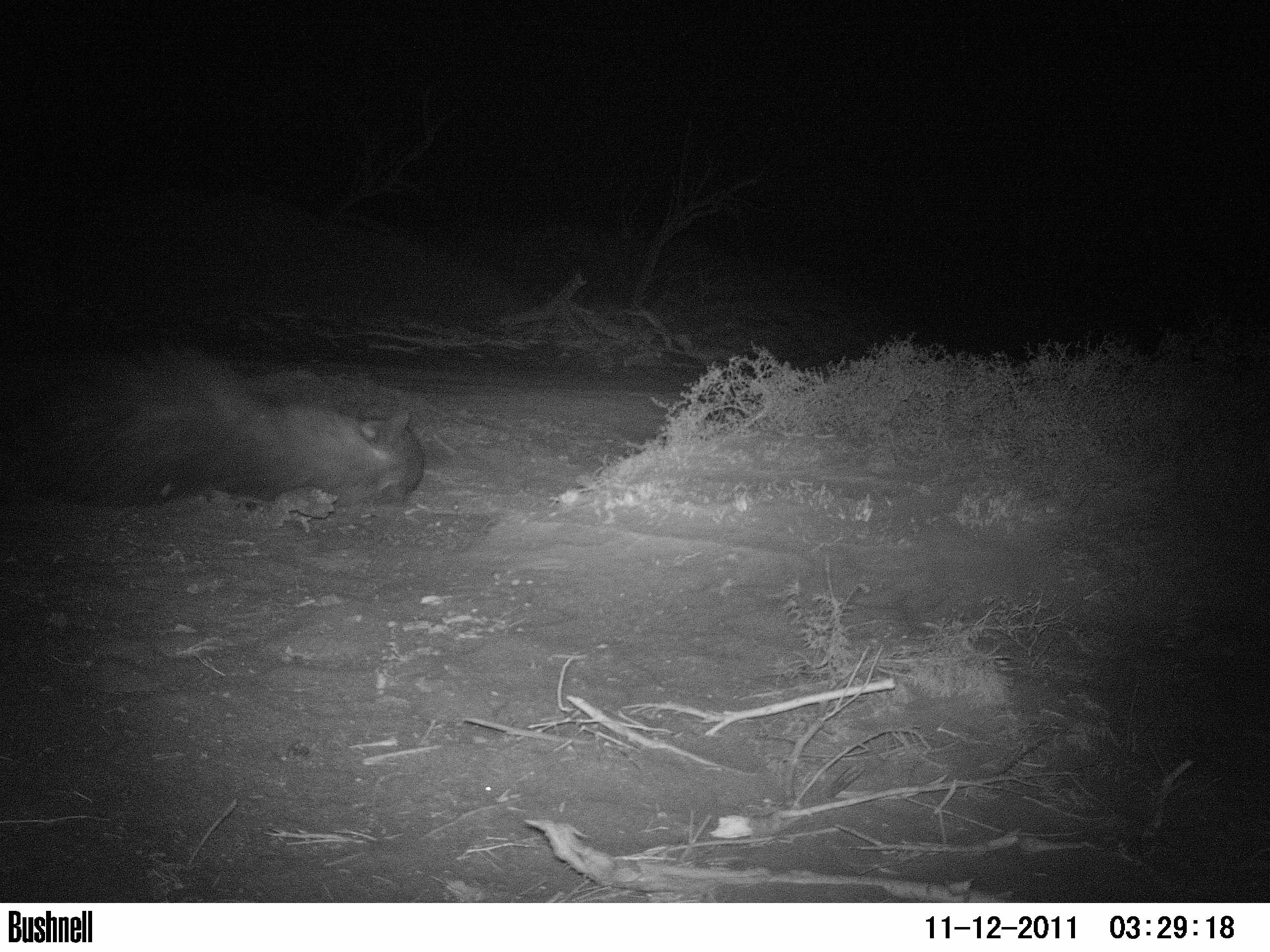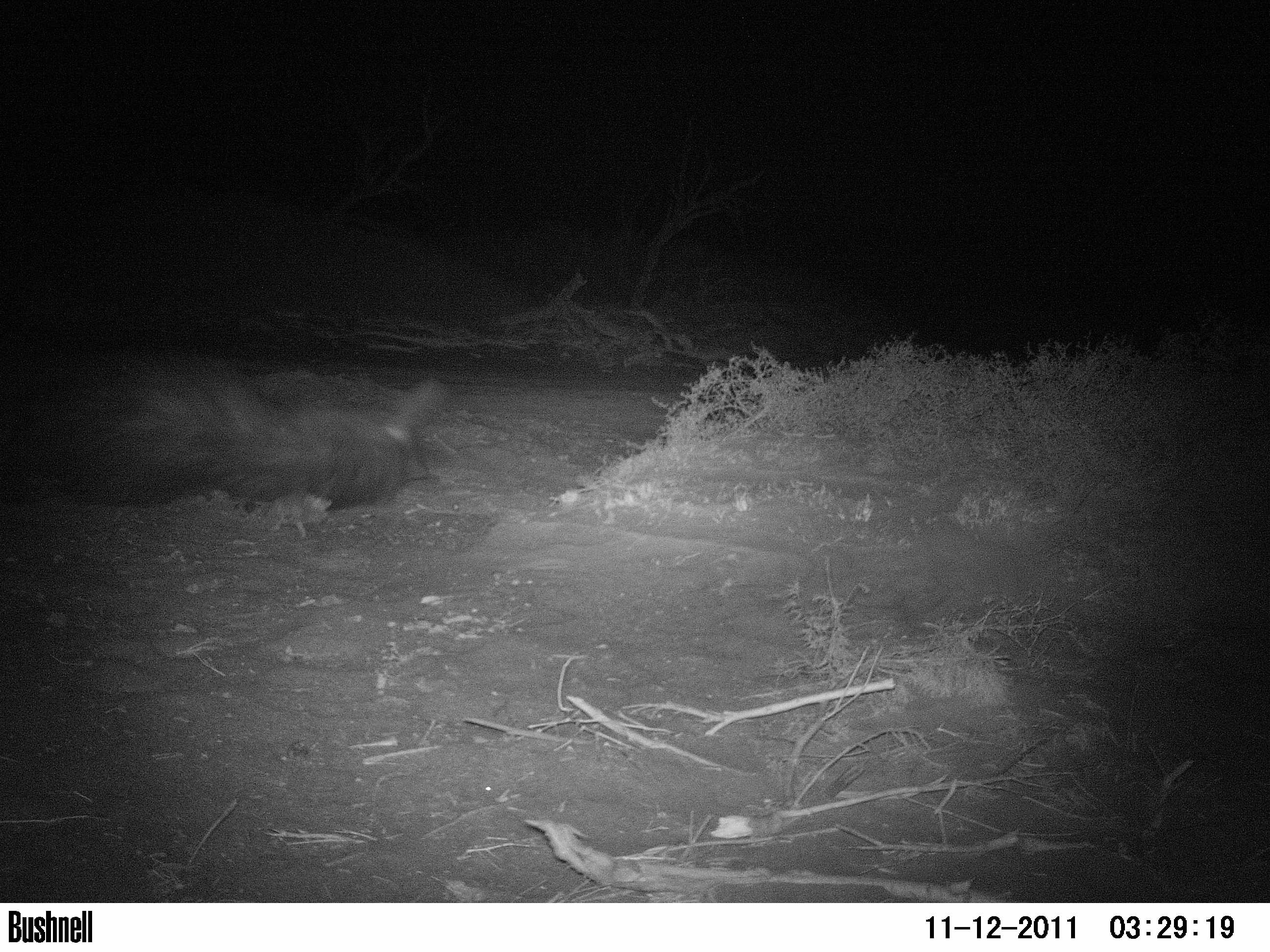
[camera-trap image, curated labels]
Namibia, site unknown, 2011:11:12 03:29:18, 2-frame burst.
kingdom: Animalia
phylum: Chordata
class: Mammalia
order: Carnivora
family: Hyaenidae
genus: Parahyaena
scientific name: Parahyaena brunnea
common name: brown hyena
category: hyaena brunnea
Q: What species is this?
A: Hyaena brunnea (brown hyena) (Parahyaena brunnea).